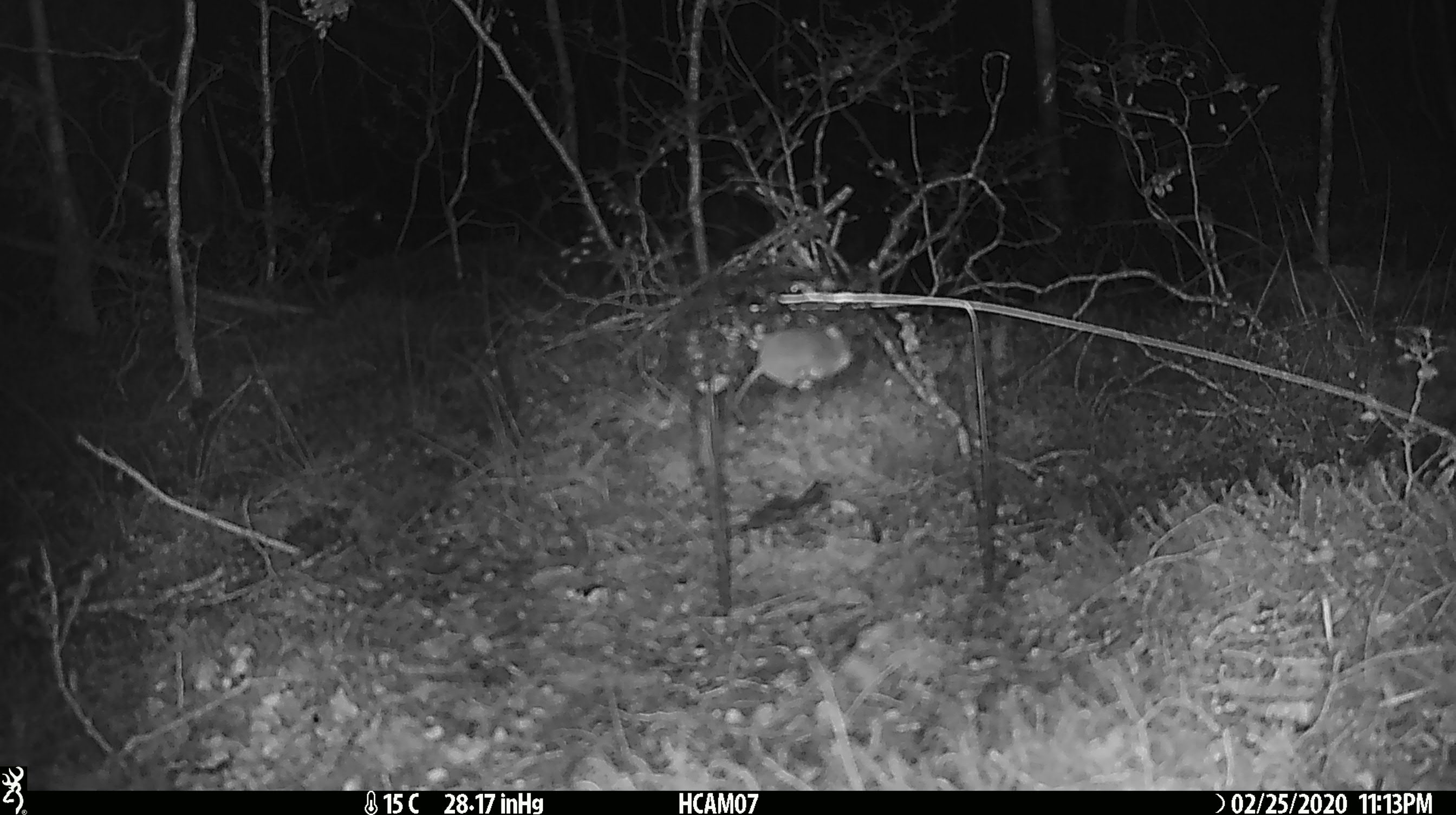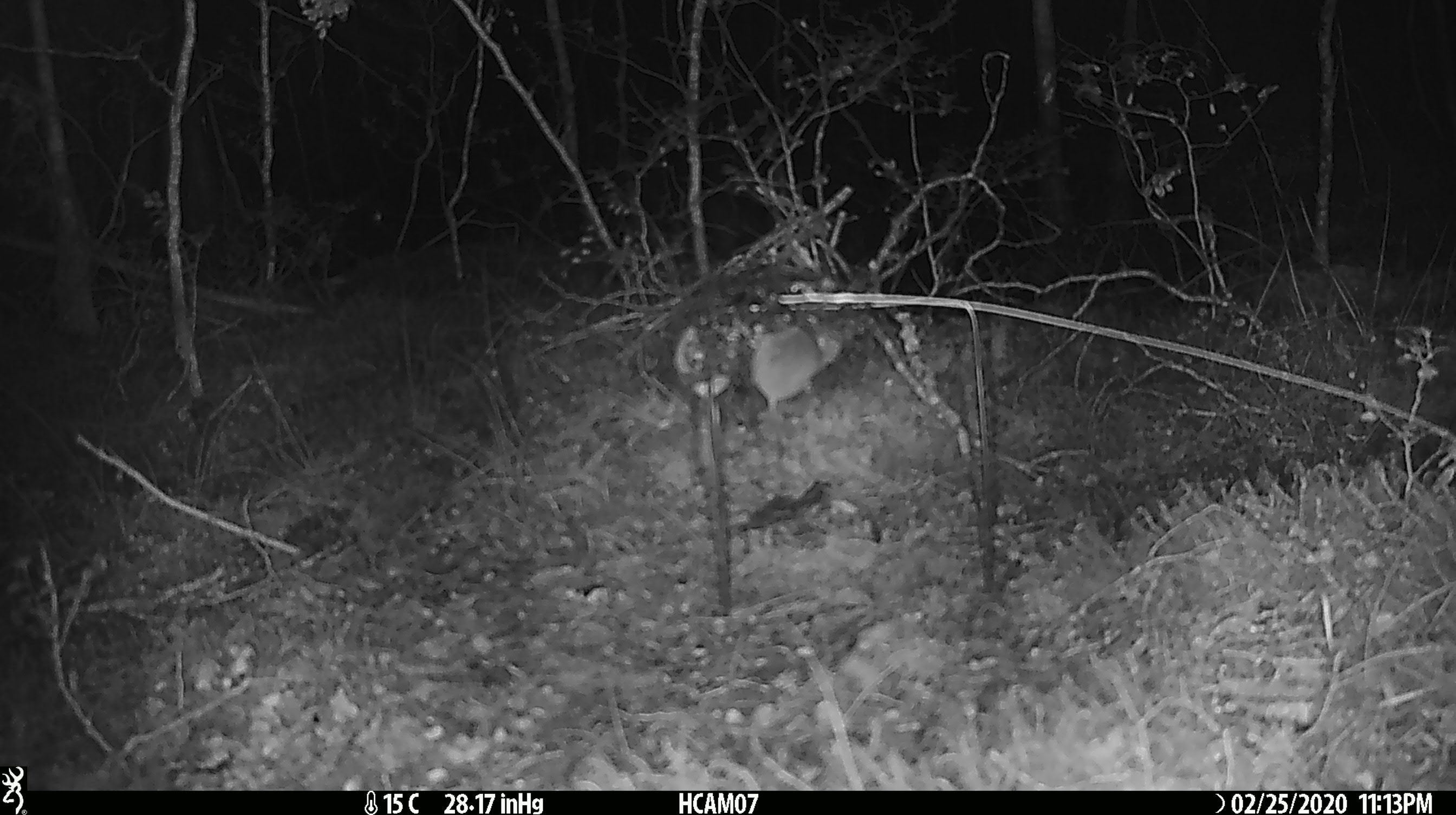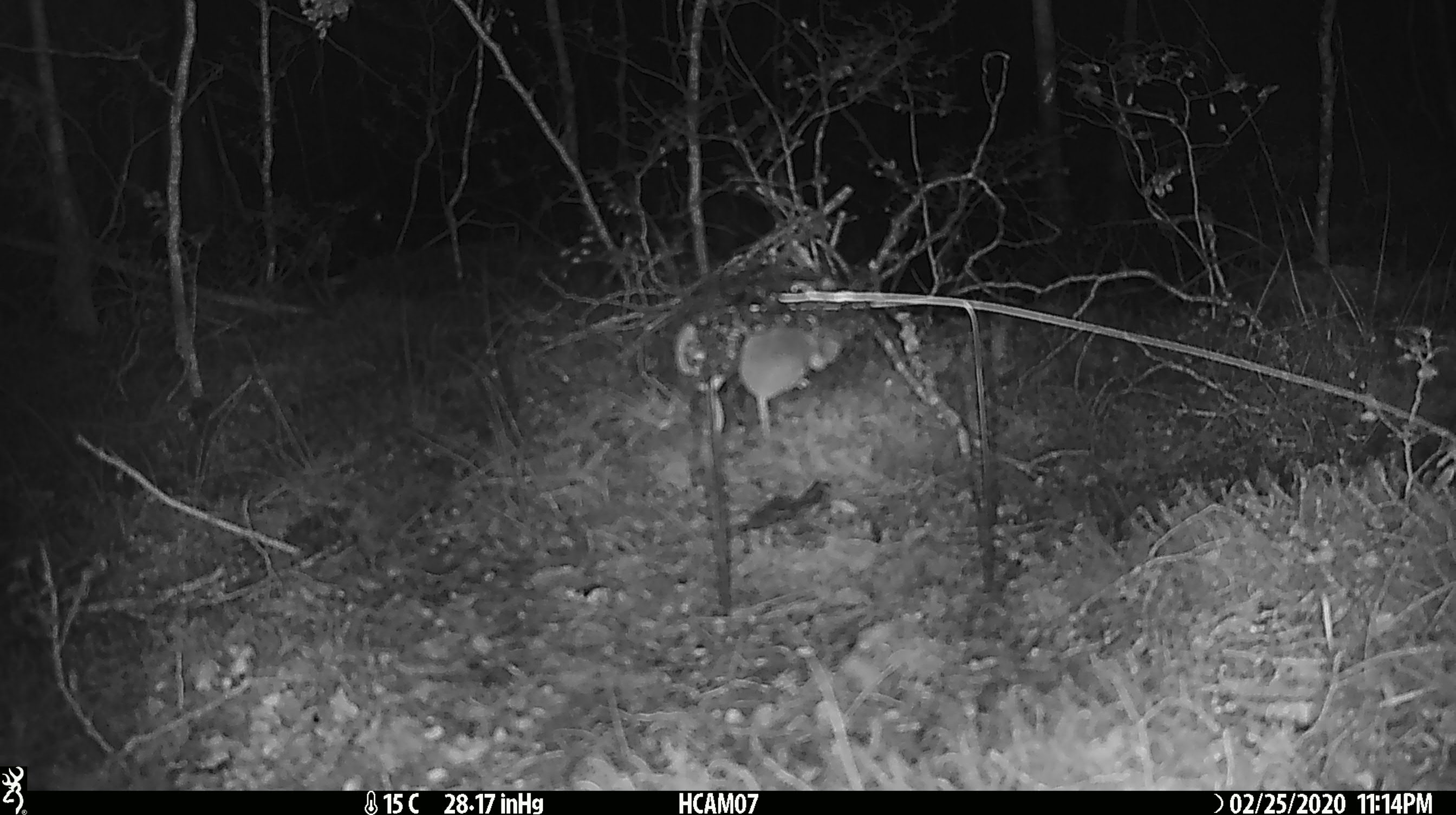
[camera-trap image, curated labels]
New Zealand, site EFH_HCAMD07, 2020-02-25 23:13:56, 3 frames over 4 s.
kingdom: Animalia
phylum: Chordata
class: Mammalia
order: Rodentia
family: Muridae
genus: Mus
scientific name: Mus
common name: mouse